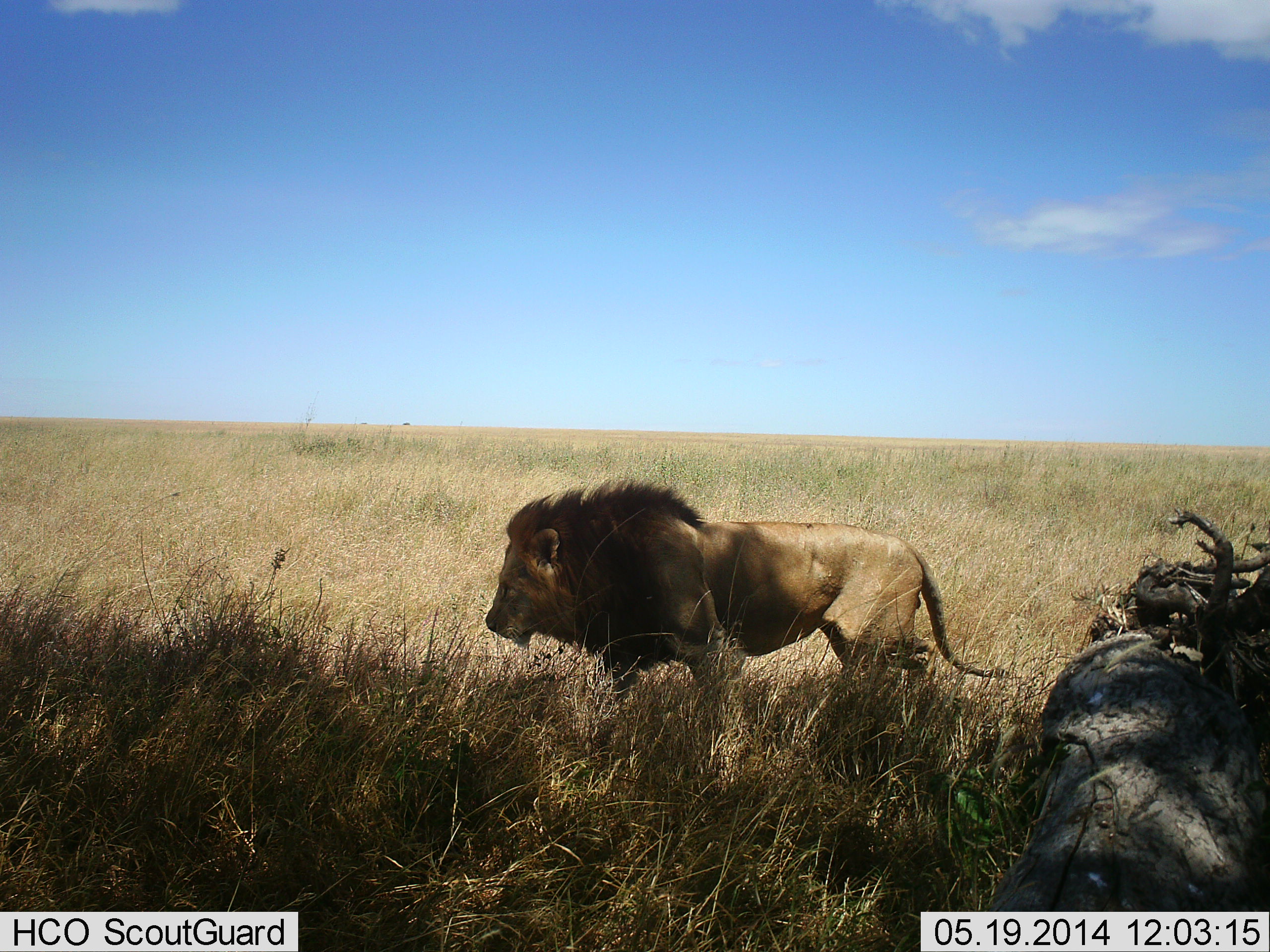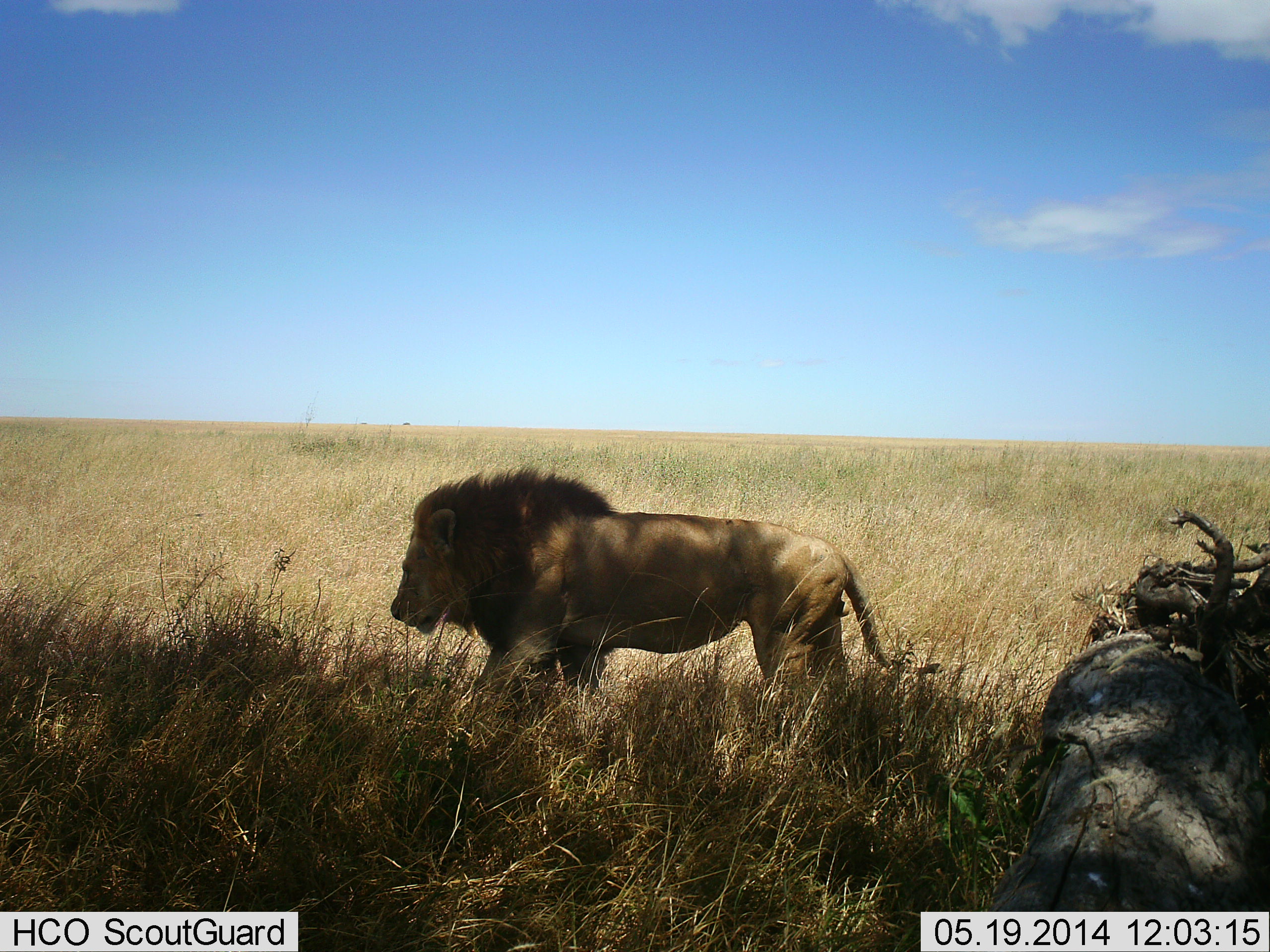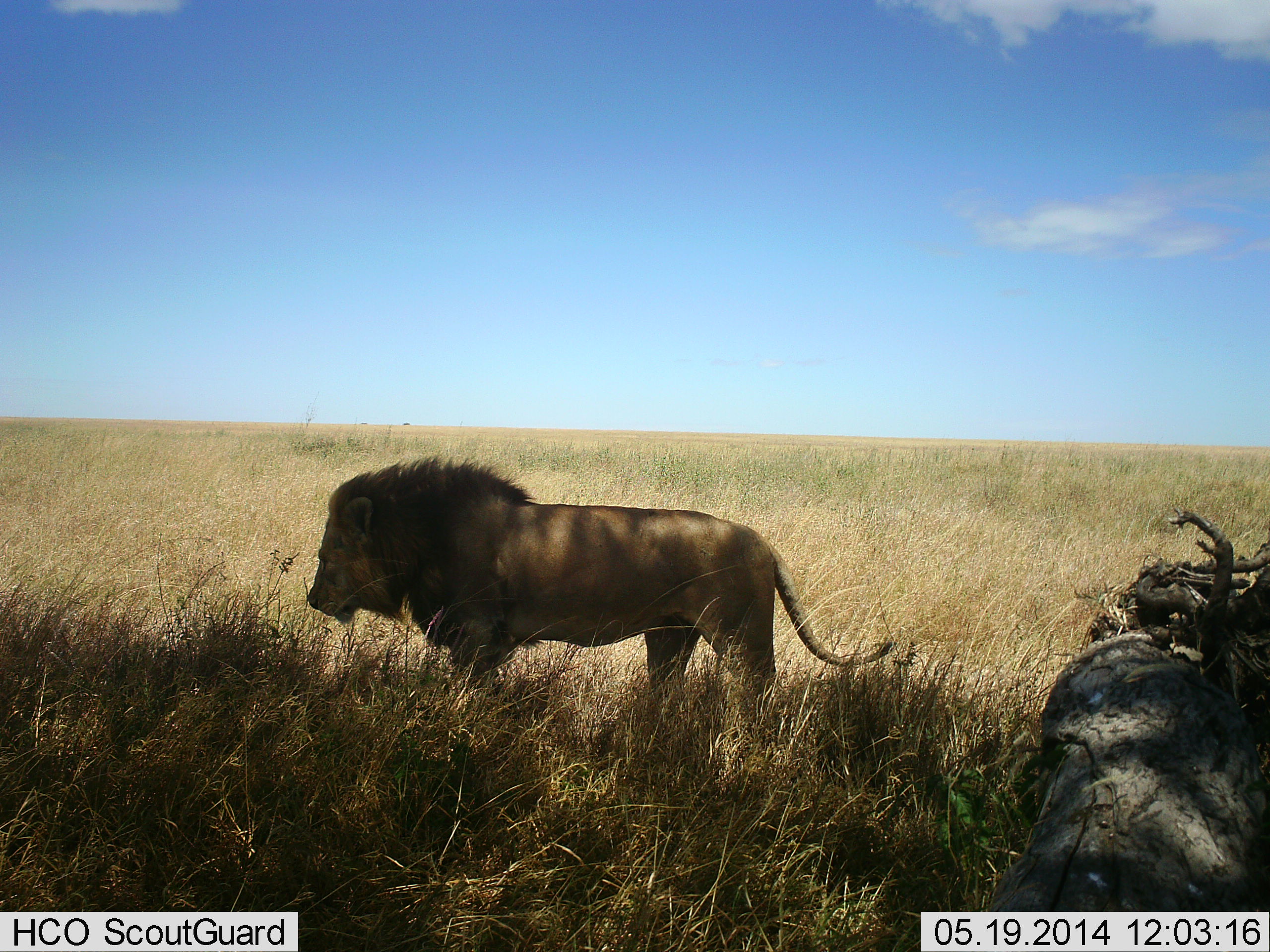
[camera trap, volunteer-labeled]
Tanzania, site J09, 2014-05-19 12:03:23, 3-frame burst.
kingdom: Animalia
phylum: Chordata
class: Mammalia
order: Carnivora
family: Felidae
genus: Panthera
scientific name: Panthera leo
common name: lion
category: lionmale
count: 1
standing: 0%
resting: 0%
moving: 100%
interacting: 0%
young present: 0%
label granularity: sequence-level